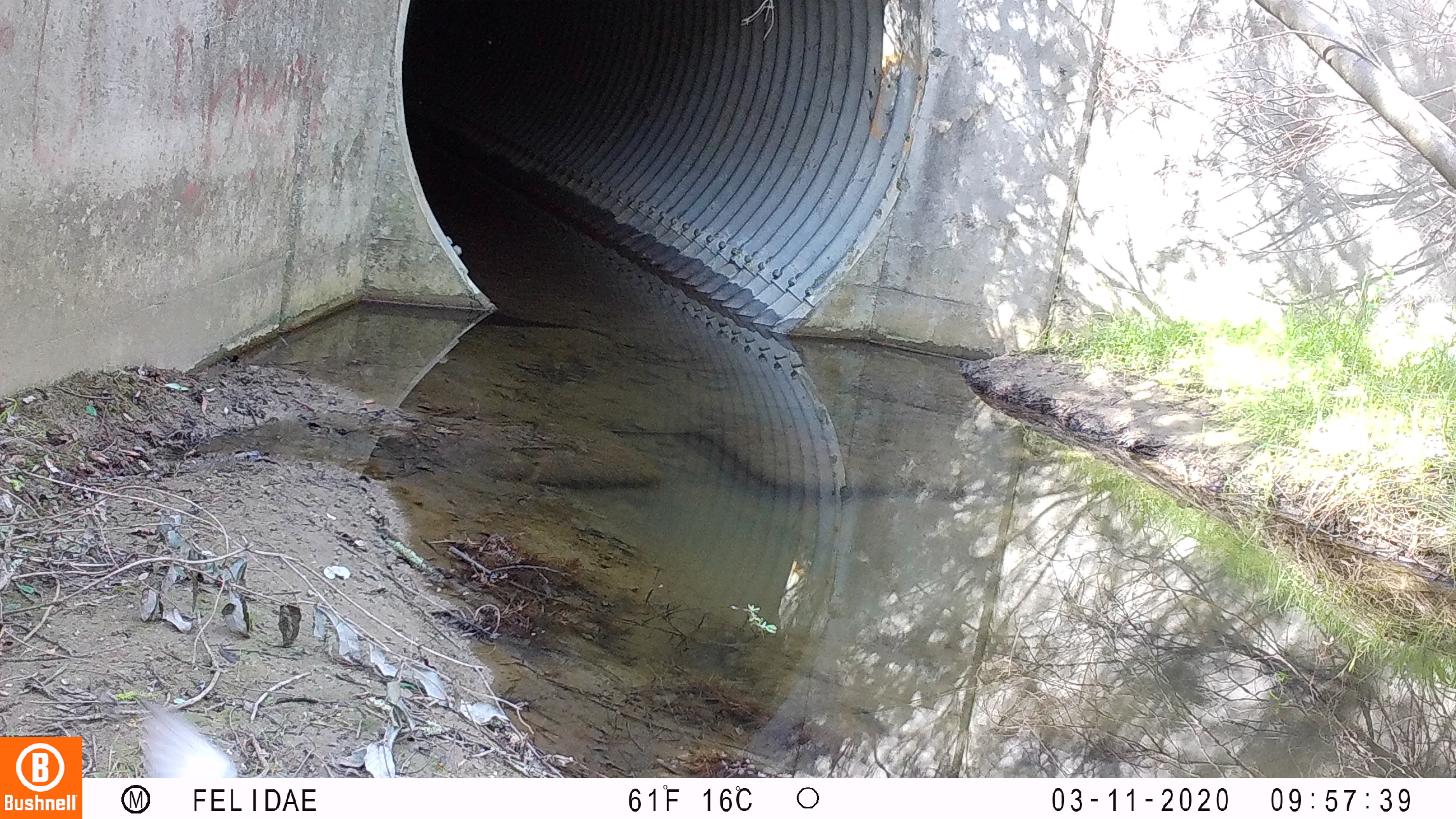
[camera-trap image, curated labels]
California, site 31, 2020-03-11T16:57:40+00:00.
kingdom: Animalia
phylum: Chordata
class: Aves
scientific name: Aves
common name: bird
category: unknown bird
Unknown bird (bird) (Aves).